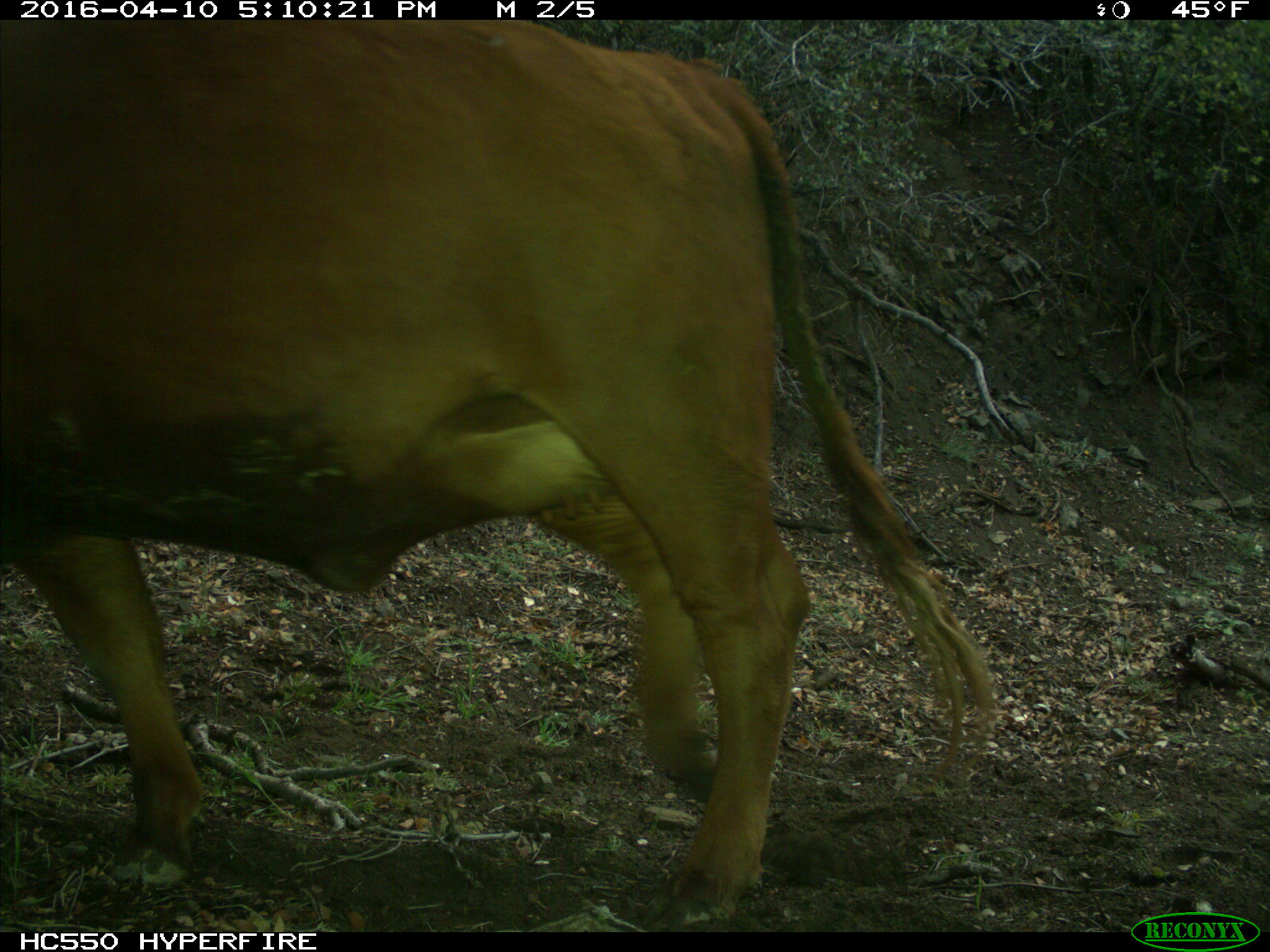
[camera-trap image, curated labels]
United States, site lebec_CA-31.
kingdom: Animalia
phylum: Chordata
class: Mammalia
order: Artiodactyla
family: Bovidae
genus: Bos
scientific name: Bos taurus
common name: domestic cow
Bos taurus (domestic cow).